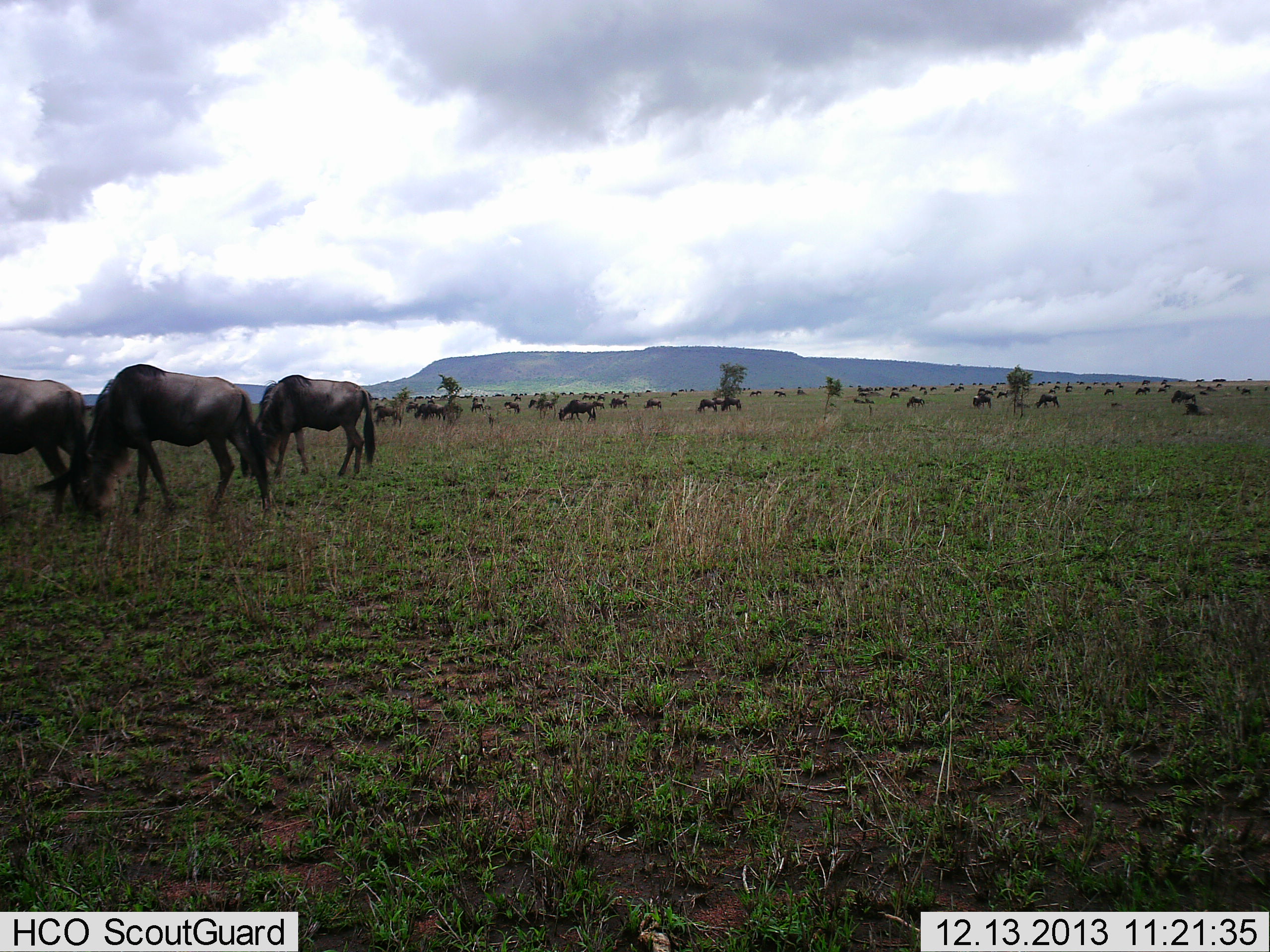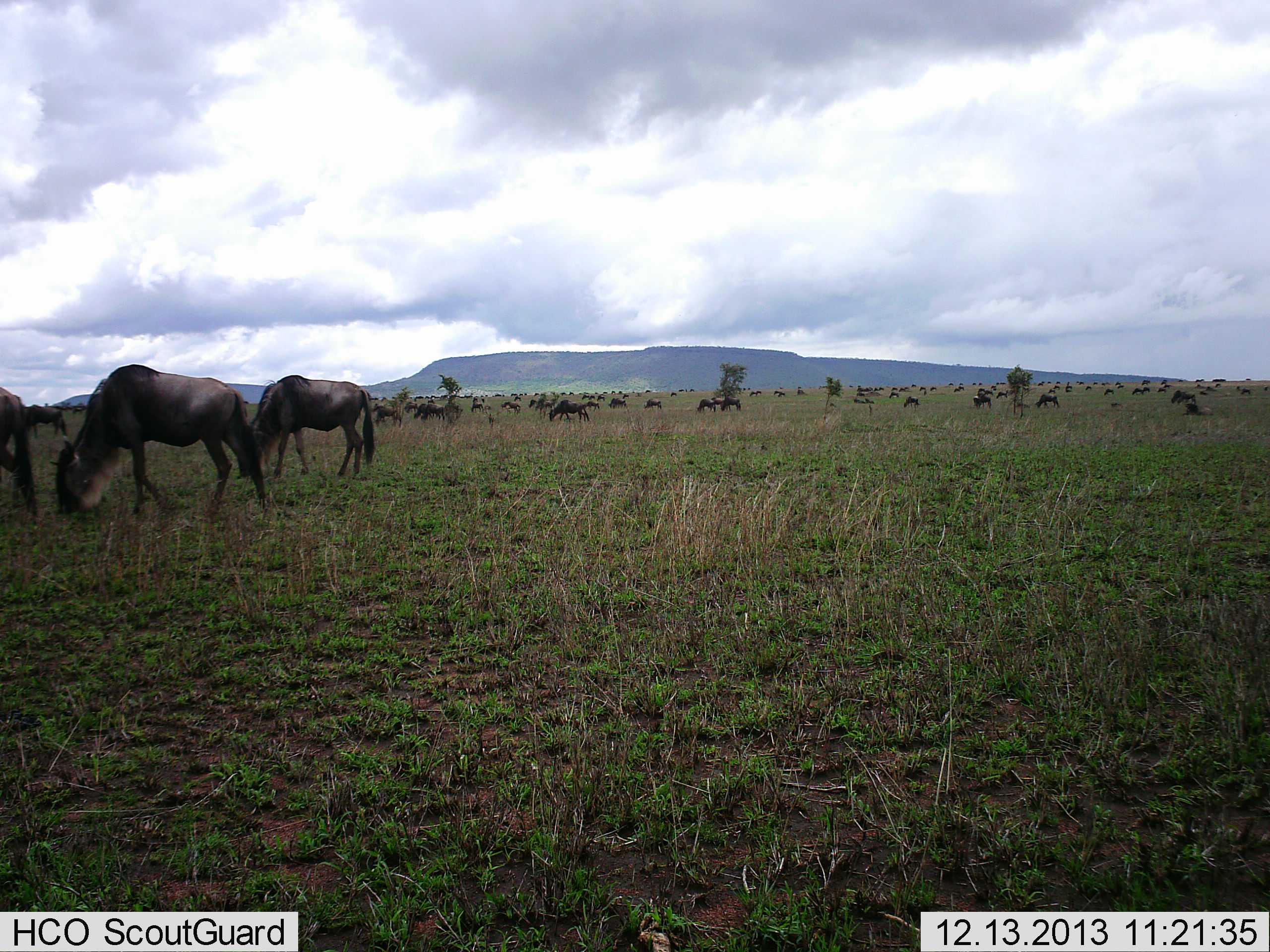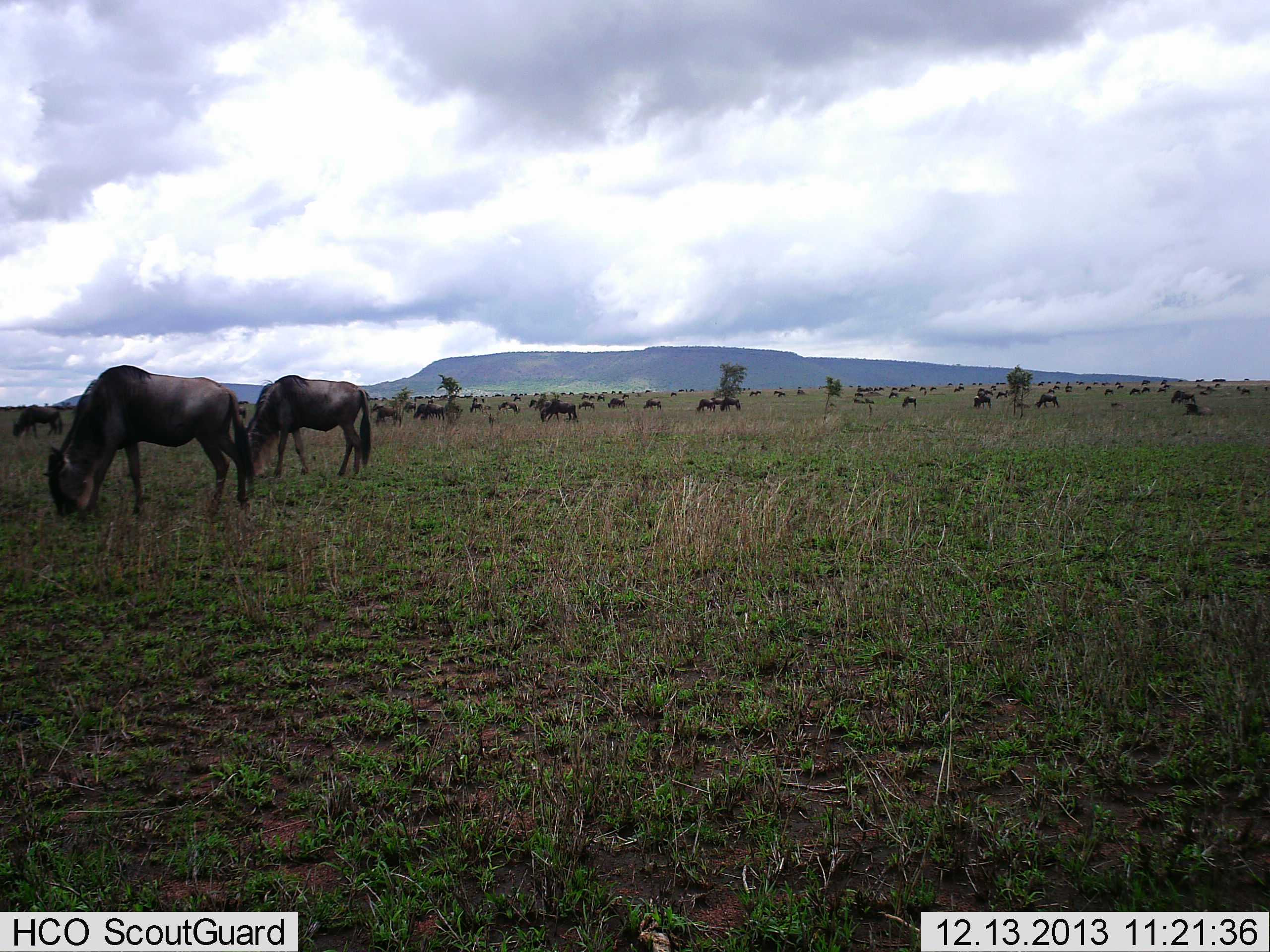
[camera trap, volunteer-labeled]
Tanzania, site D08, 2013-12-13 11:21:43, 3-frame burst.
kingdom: Animalia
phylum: Chordata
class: Mammalia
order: Artiodactyla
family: Bovidae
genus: Connochaetes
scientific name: Connochaetes taurinus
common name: blue wildebeest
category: wildebeest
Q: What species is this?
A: Wildebeest (blue wildebeest) (Connochaetes taurinus).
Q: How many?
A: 51+.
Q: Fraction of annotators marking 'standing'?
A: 50%.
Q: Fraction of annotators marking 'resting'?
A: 10%.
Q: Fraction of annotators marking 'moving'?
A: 60%.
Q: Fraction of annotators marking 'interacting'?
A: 20%.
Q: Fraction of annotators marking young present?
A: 0%.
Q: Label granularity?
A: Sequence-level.